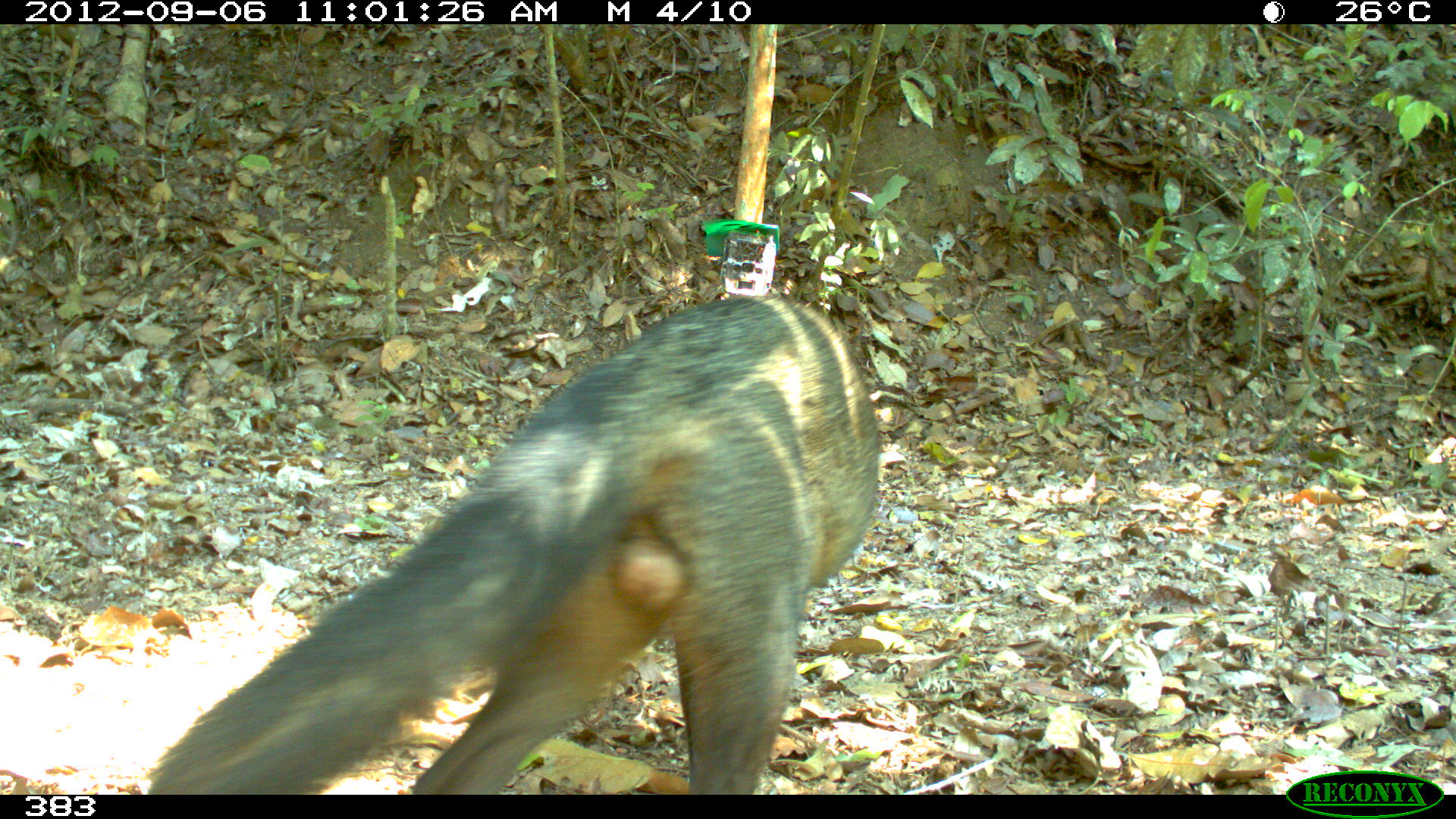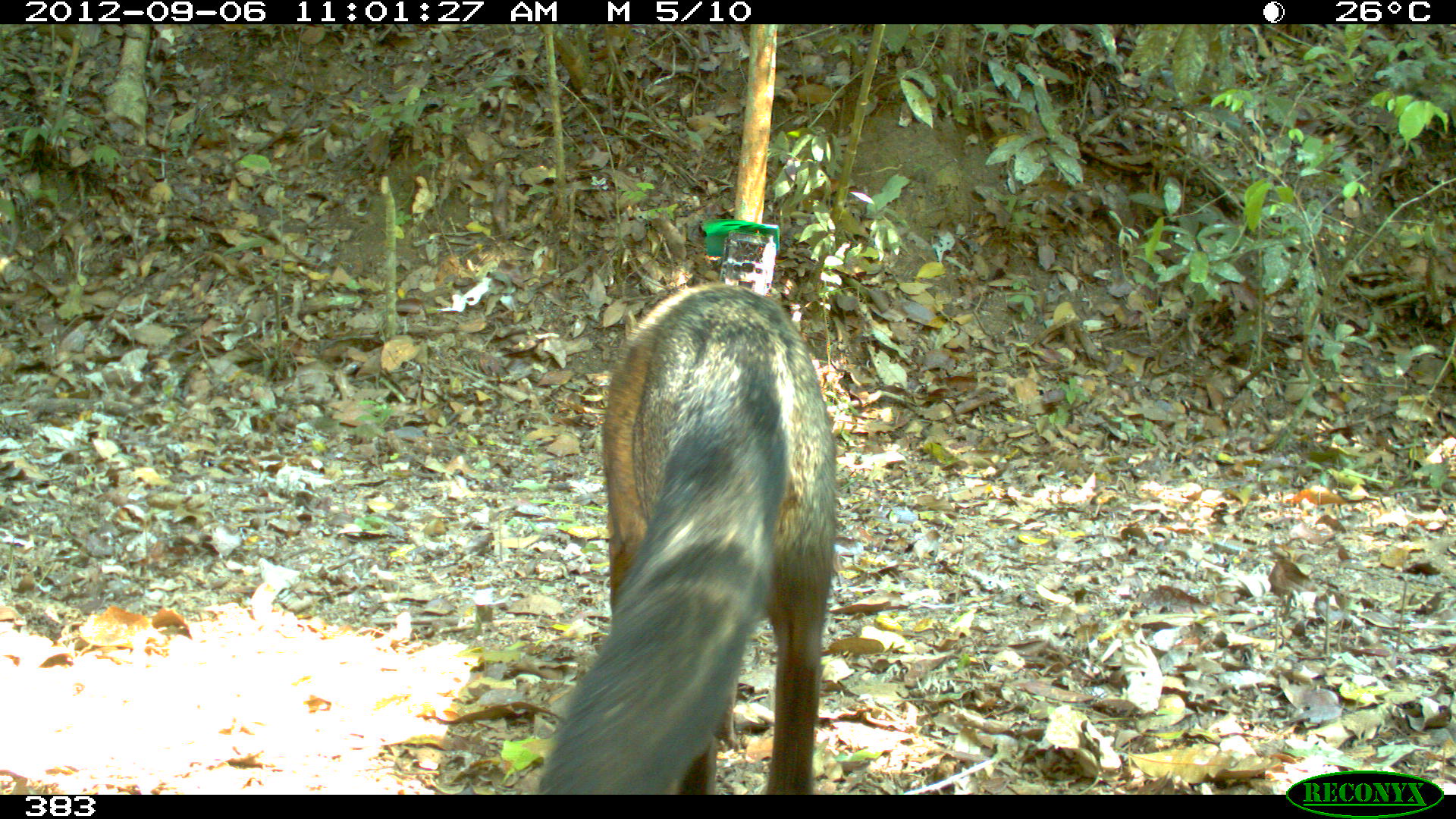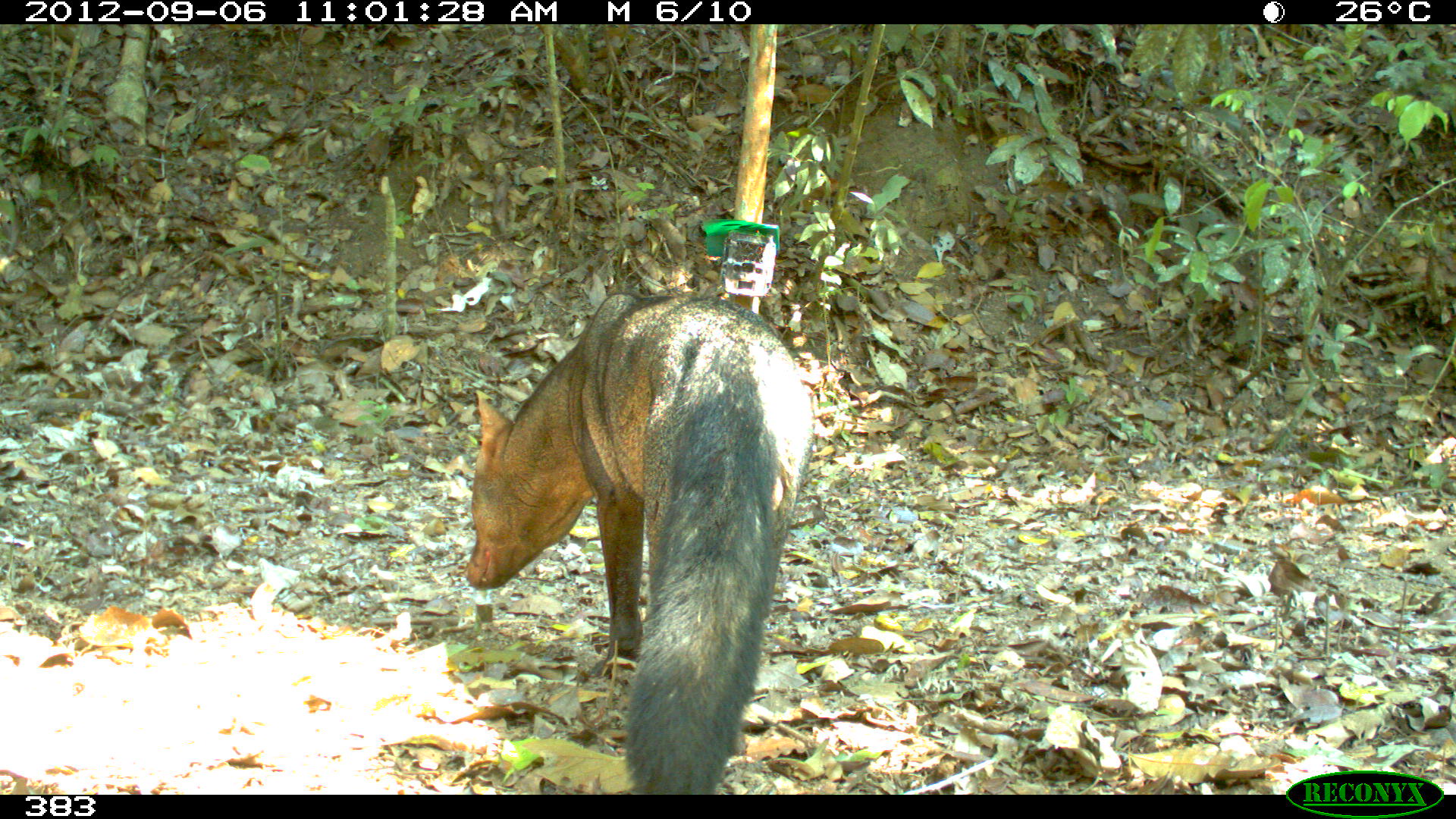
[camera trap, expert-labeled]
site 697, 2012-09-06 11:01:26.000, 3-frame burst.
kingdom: Animalia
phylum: Chordata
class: Mammalia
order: Carnivora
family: Canidae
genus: Atelocynus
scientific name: Atelocynus microtis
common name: short-eared dog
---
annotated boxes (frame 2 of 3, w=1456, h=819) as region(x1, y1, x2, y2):
atelocynus microtis: region(536, 282, 835, 795)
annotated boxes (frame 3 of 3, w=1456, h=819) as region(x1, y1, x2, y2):
atelocynus microtis: region(463, 291, 812, 795)